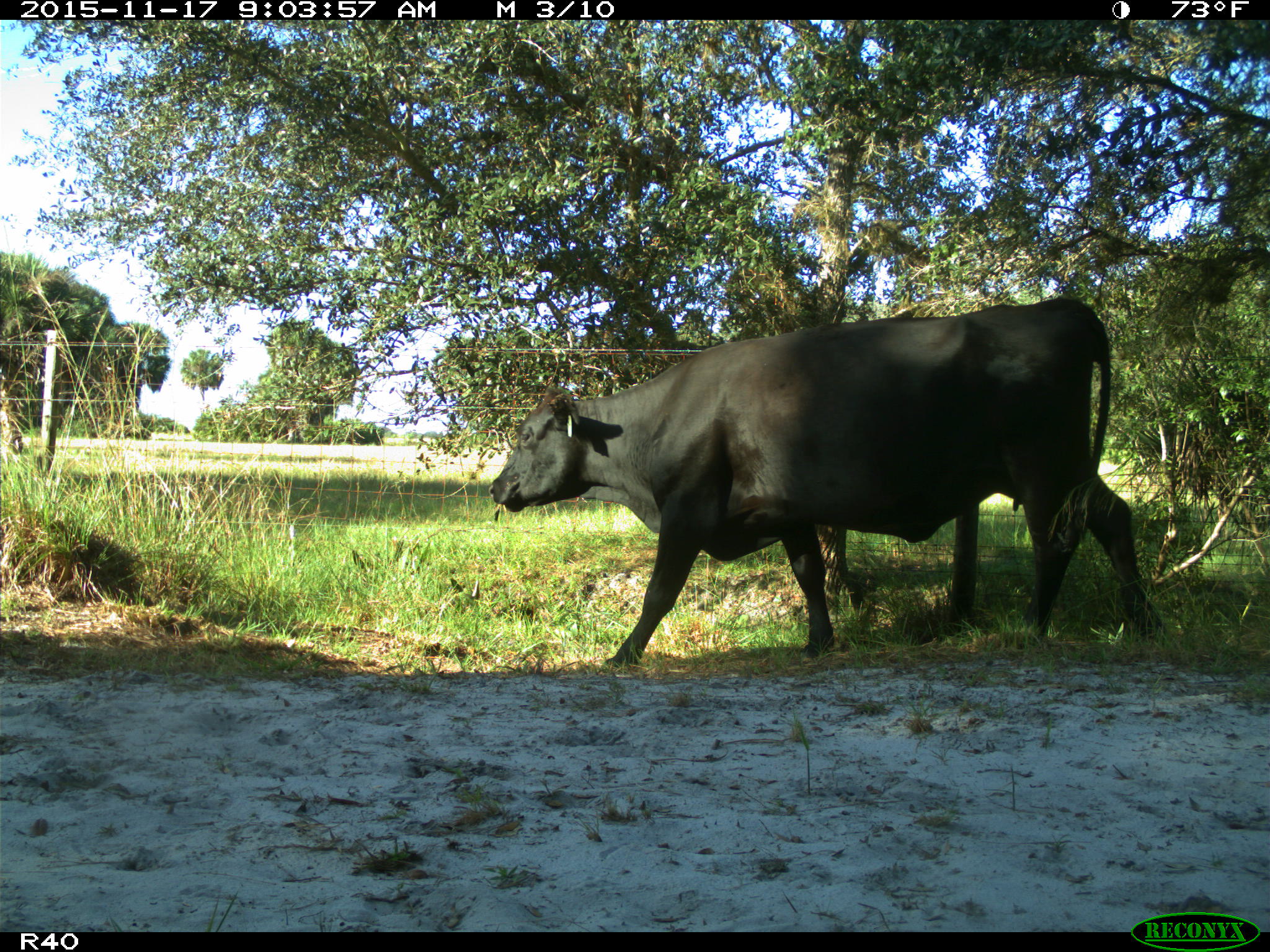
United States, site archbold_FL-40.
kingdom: Animalia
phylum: Chordata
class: Mammalia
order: Artiodactyla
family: Bovidae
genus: Bos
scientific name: Bos taurus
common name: domestic cow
Bos taurus (domestic cow).